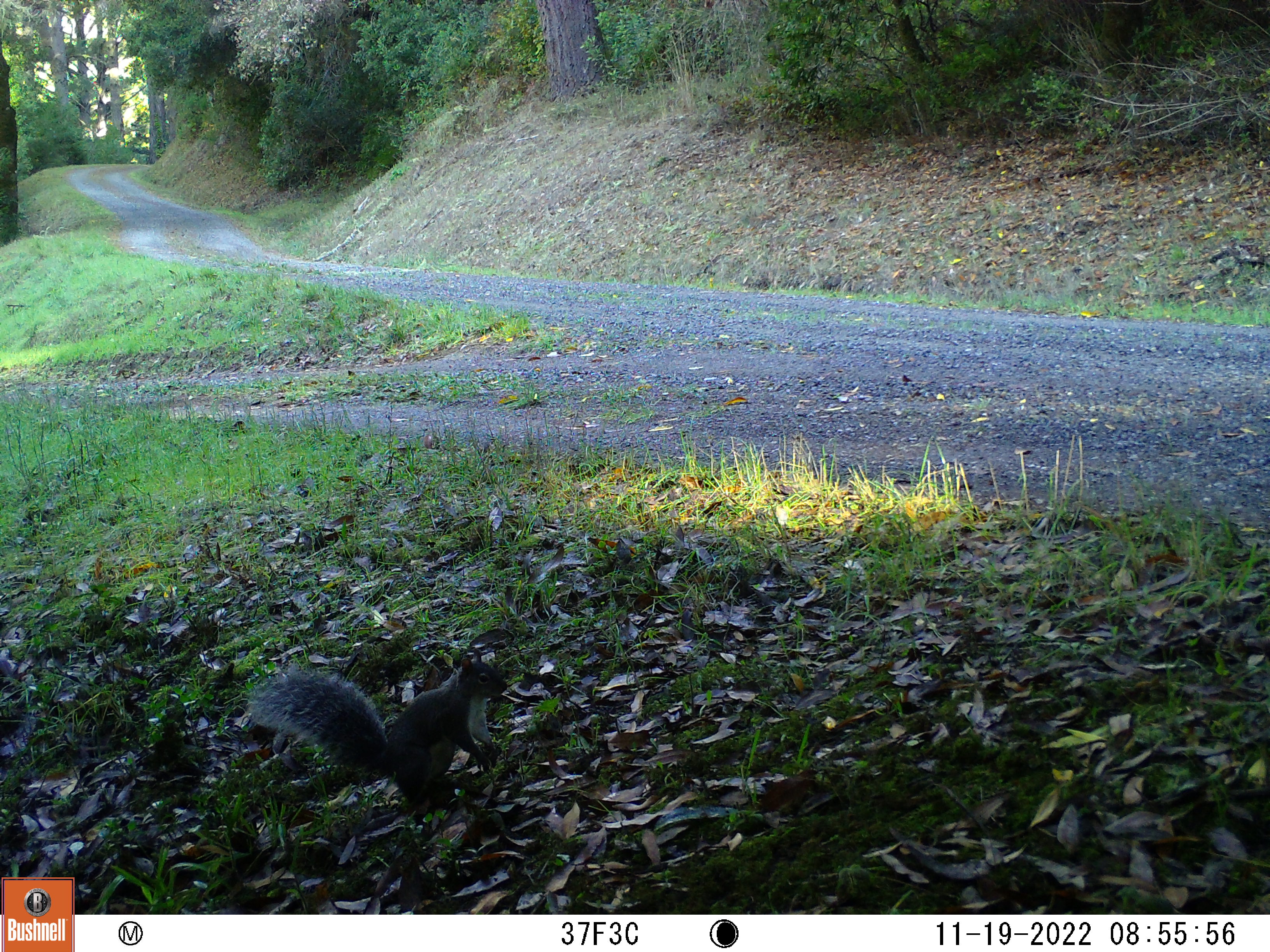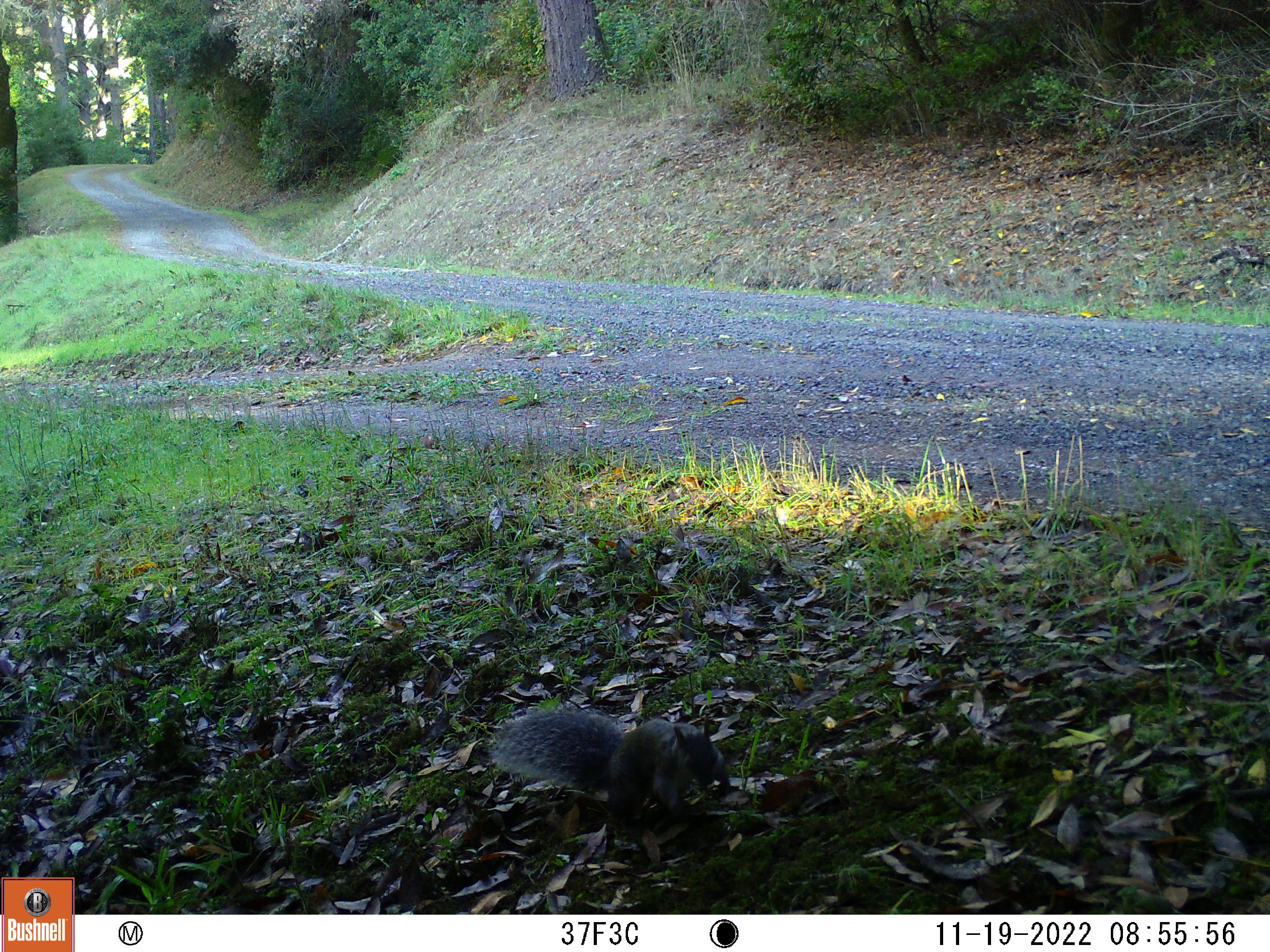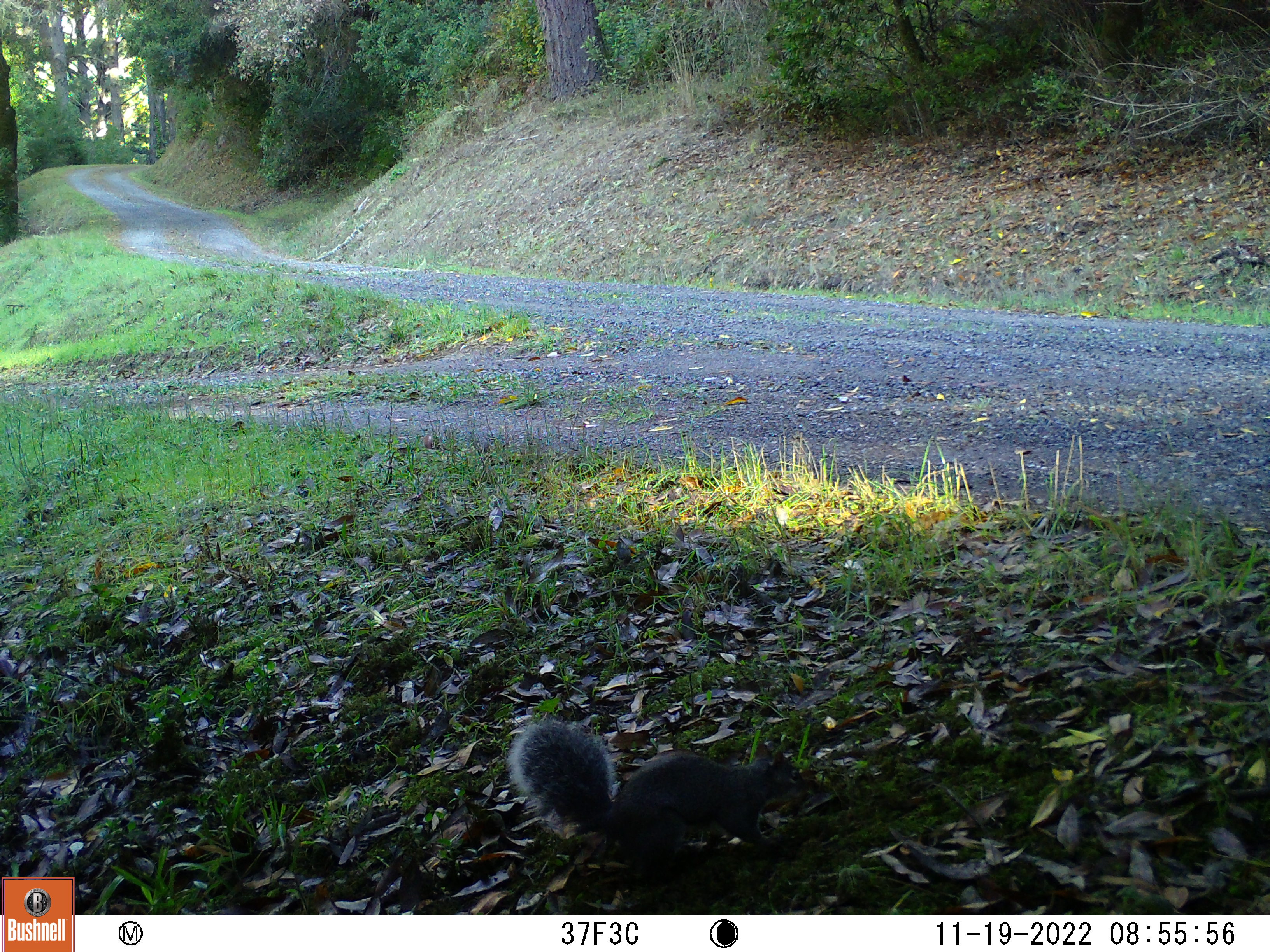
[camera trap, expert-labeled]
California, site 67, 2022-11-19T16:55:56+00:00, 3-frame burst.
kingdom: Animalia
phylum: Chordata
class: Mammalia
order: Rodentia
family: Sciuridae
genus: Sciurus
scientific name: Sciurus griseus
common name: western gray squirrel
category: western grey squirrel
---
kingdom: Animalia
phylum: Chordata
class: Mammalia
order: Rodentia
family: Sciuridae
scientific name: Sciuridae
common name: squirrel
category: unknown squirrel